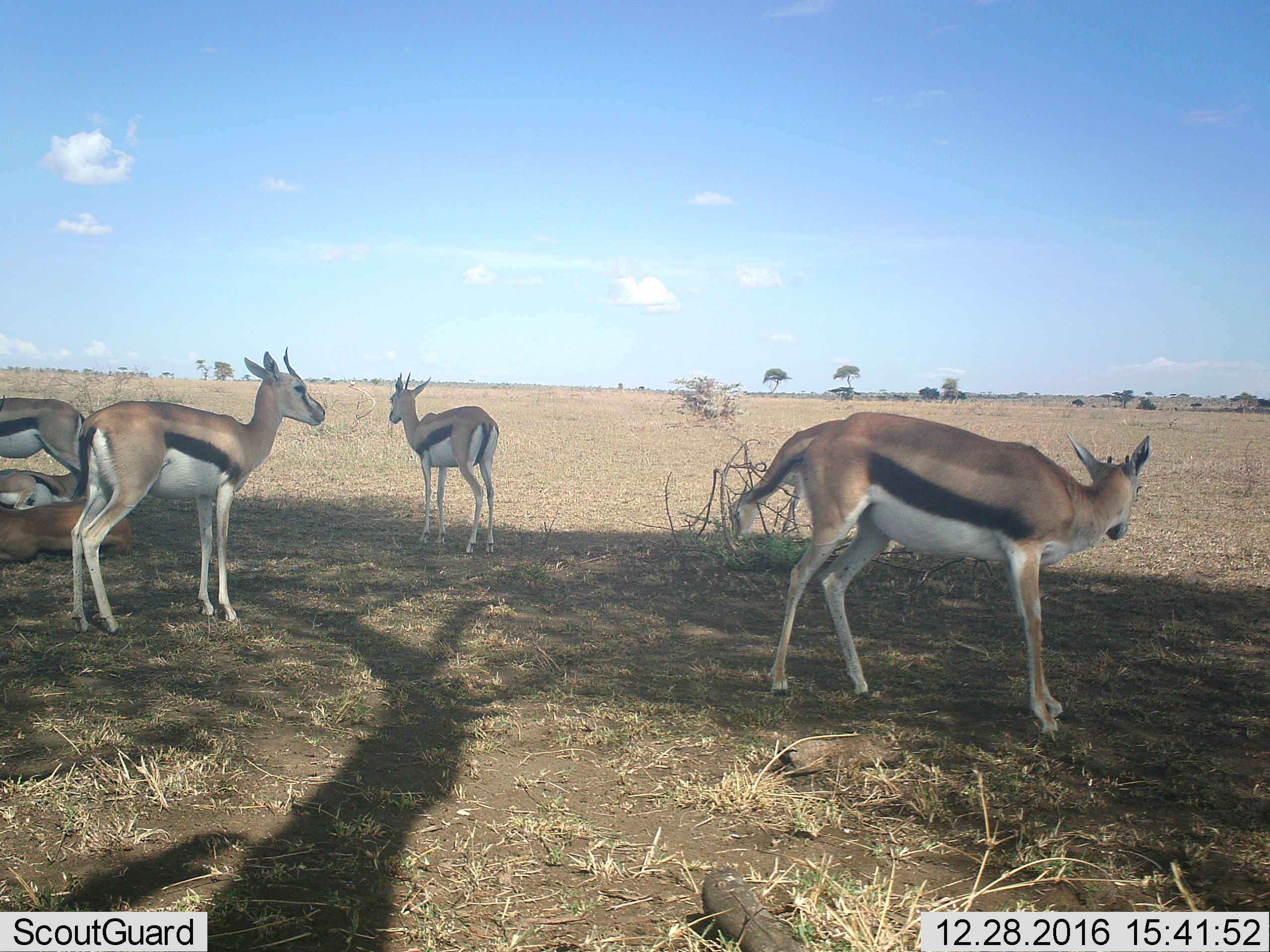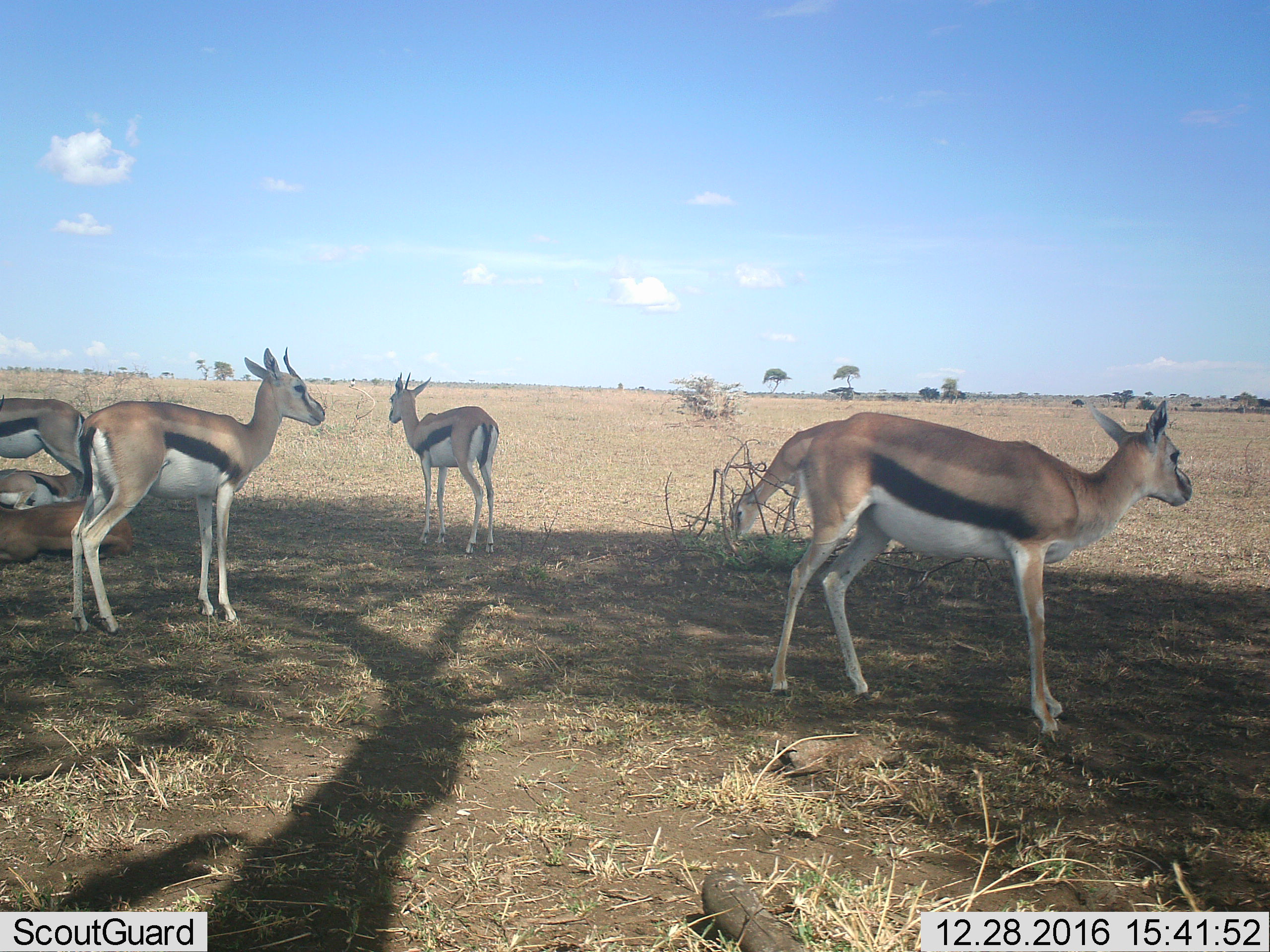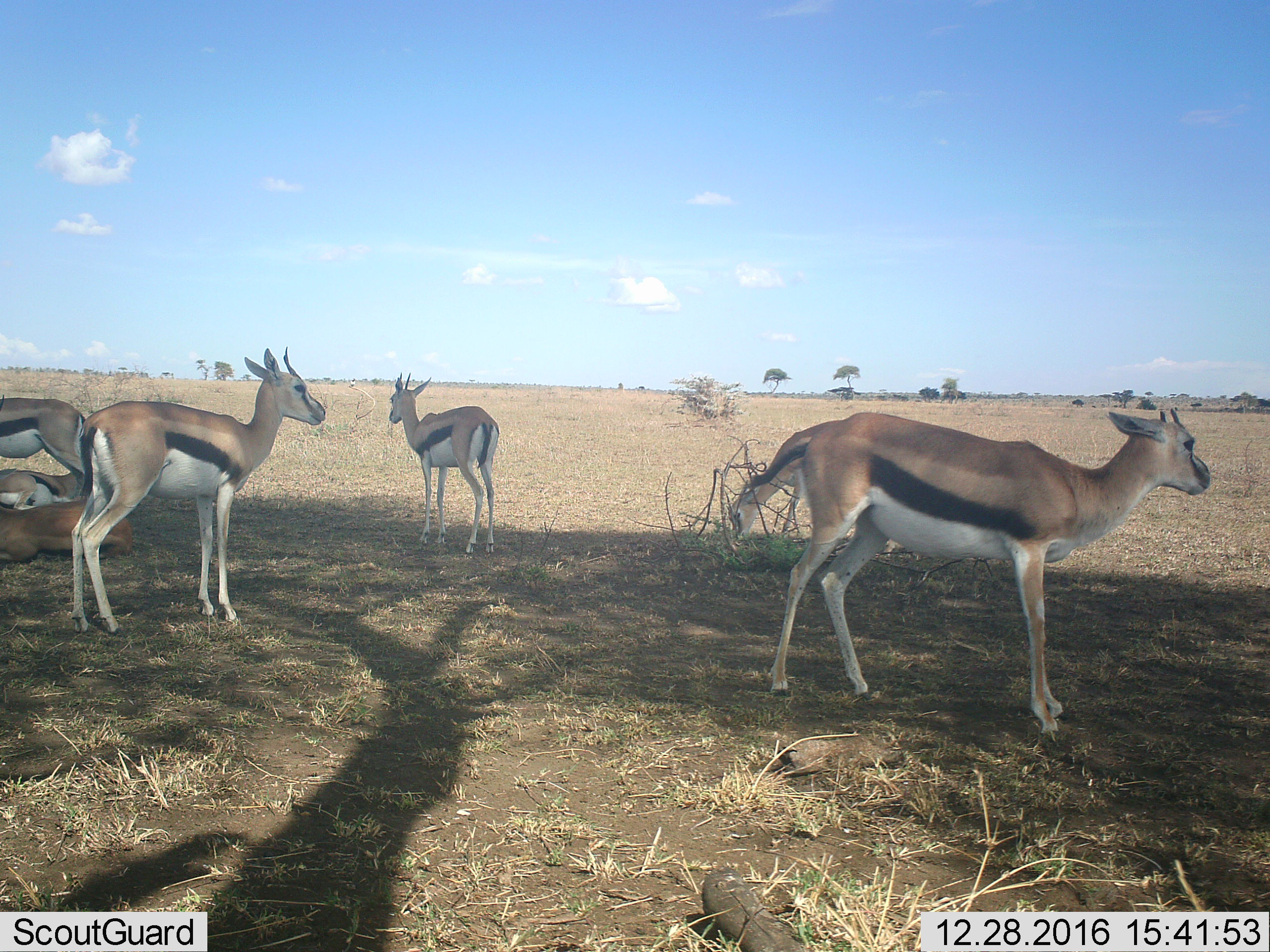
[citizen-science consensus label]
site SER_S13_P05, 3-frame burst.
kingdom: Animalia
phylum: Chordata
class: Mammalia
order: Artiodactyla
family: Bovidae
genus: Eudorcas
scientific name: Eudorcas thomsonii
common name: thomson's gazelle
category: gazellethomsons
Gazellethomsons (thomson's gazelle) (Eudorcas thomsonii), count 6. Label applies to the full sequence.